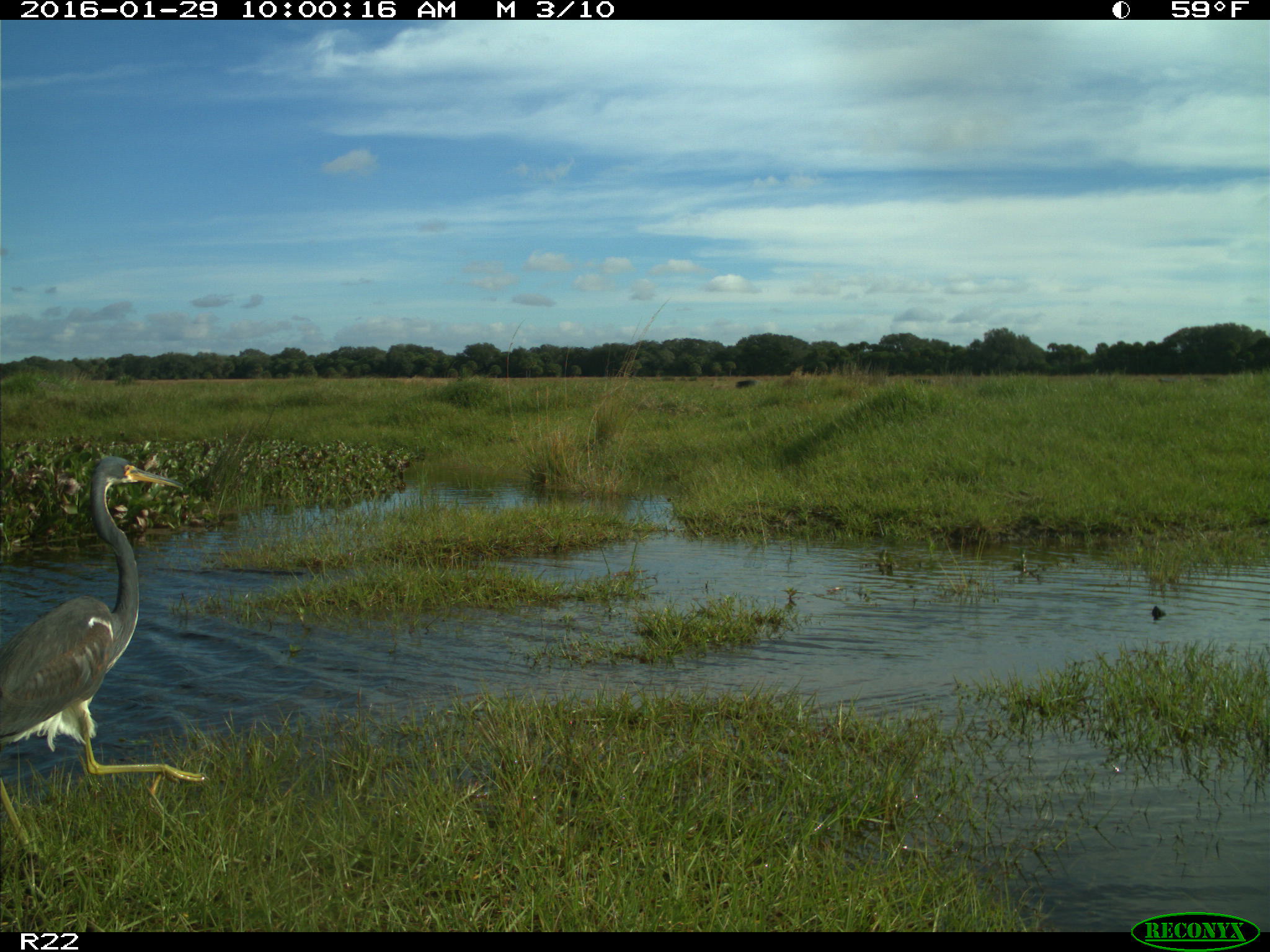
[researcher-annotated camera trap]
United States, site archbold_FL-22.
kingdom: Animalia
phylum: Chordata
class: Aves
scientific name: Aves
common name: birds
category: unidentified bird